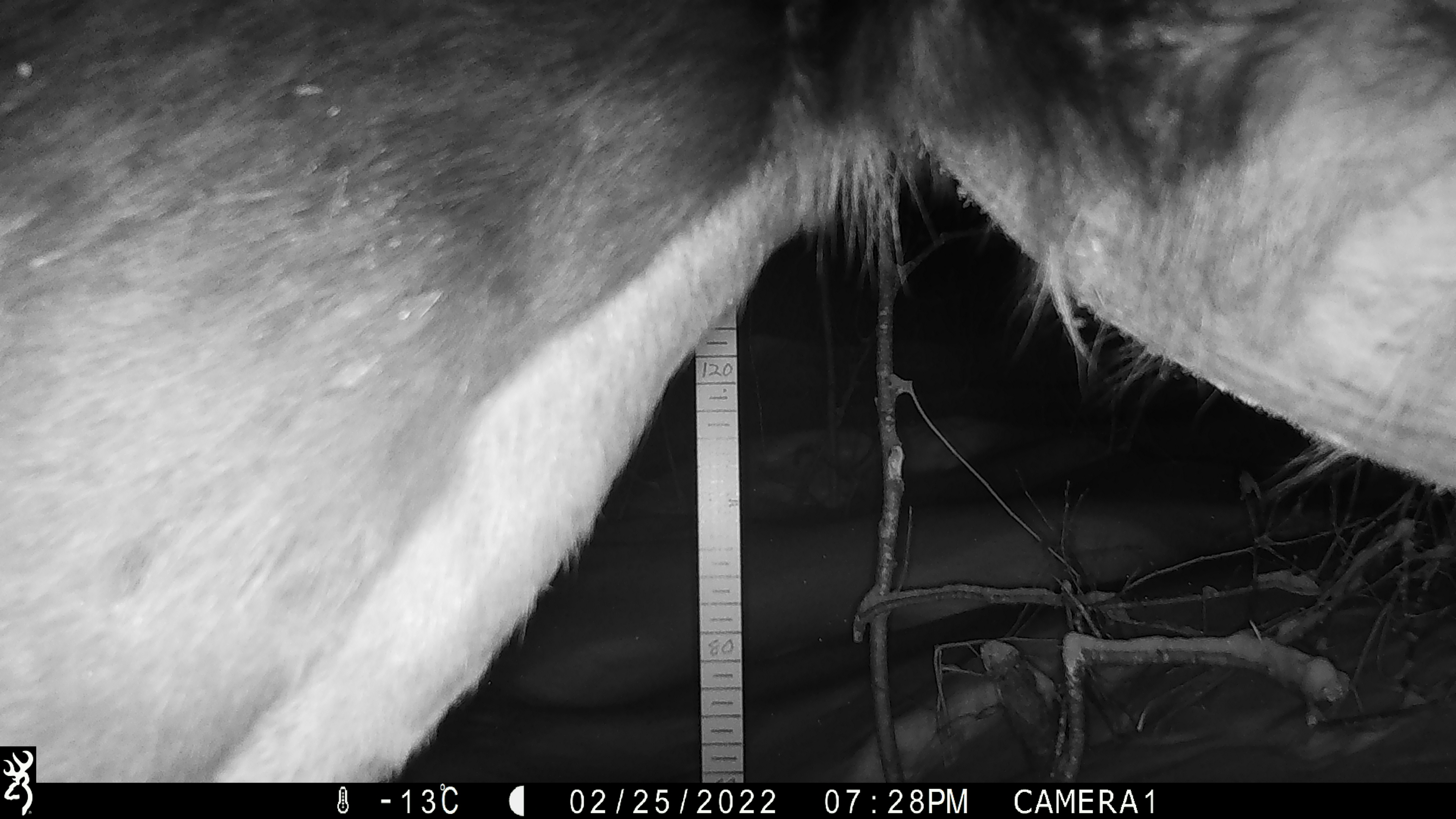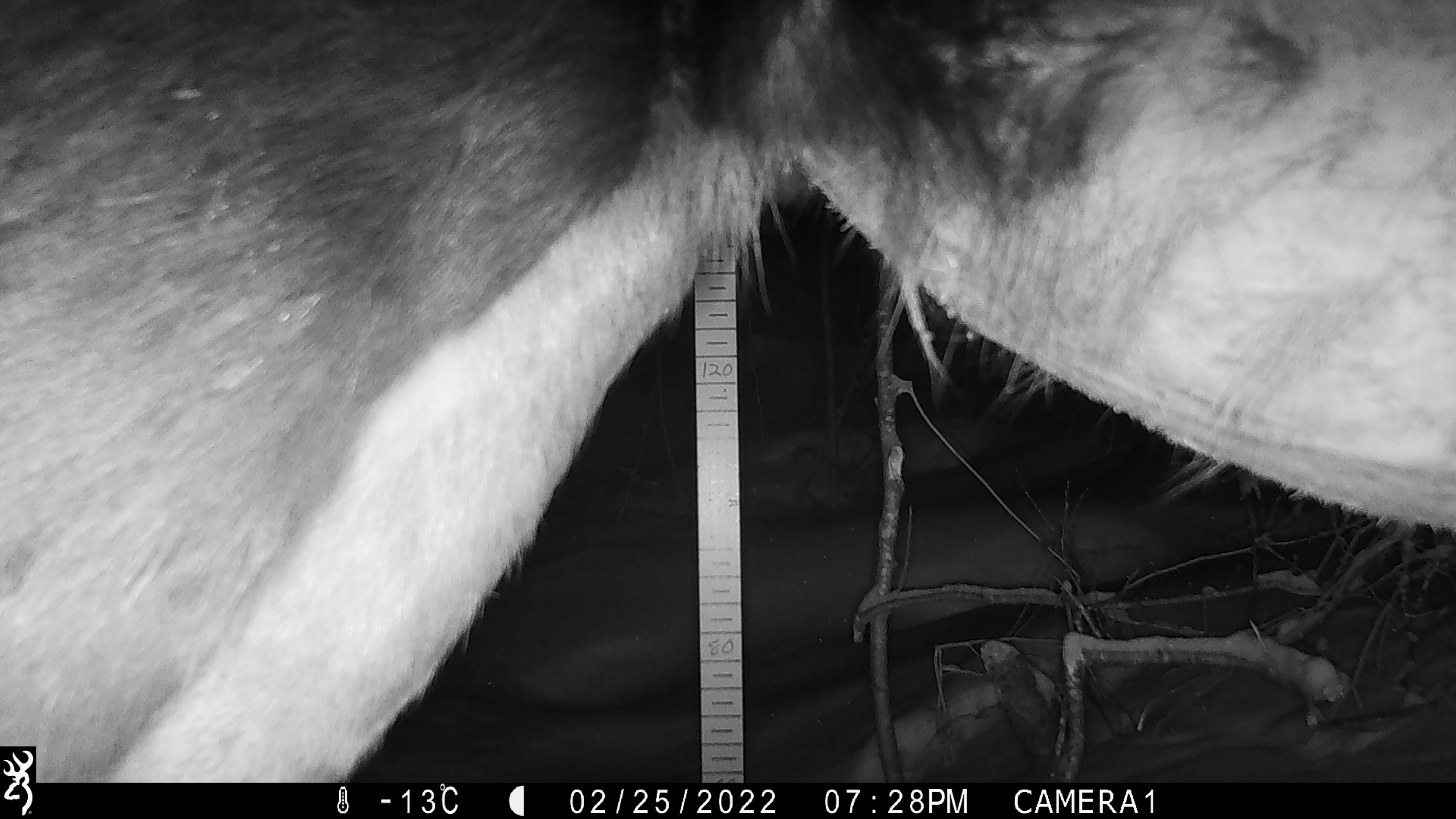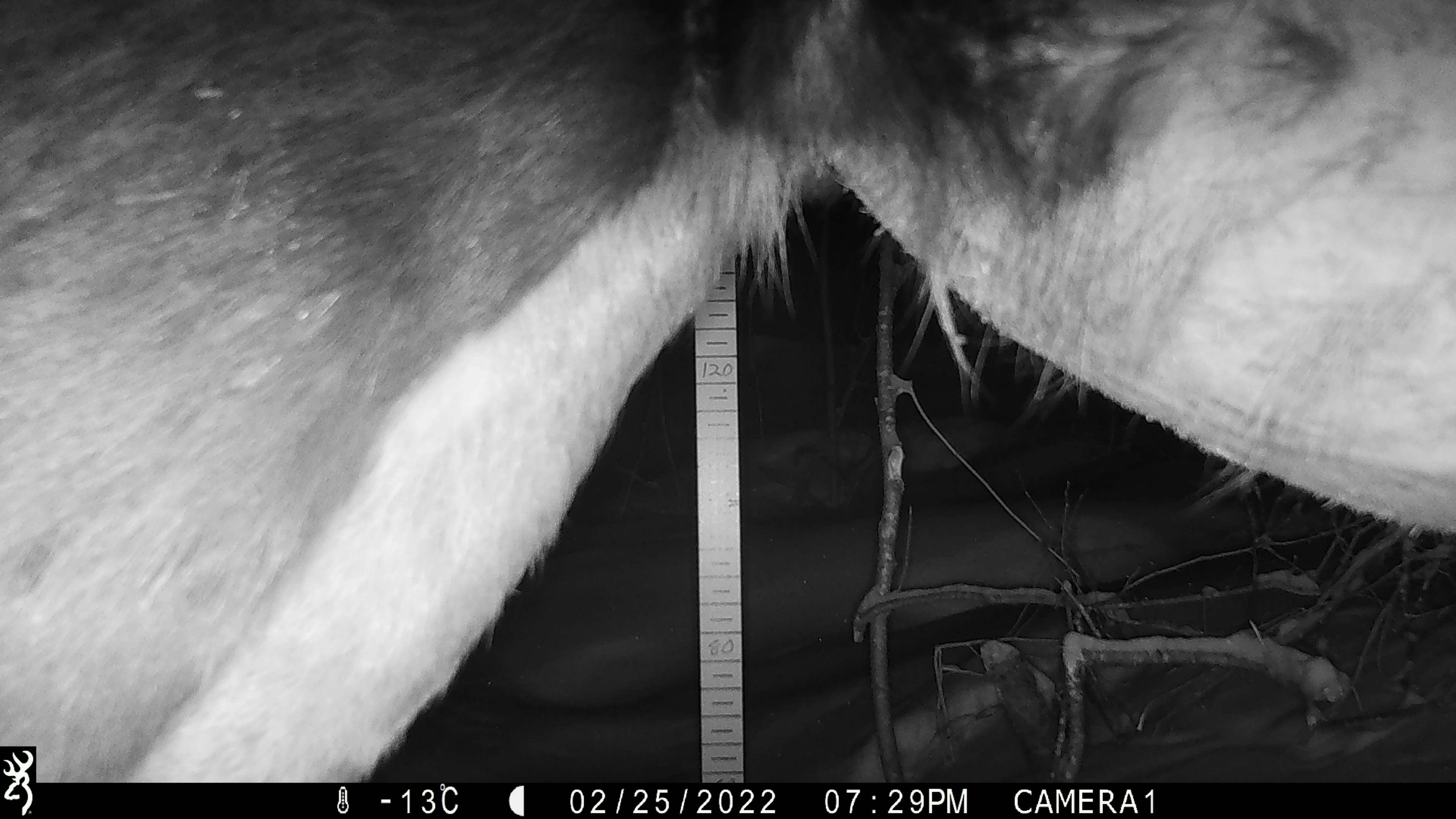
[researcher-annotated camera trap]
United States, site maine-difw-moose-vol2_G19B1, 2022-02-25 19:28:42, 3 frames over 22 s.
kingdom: Animalia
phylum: Chordata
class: Mammalia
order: Artiodactyla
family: Cervidae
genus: Alces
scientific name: Alces alces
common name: moose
Moose (Alces alces).